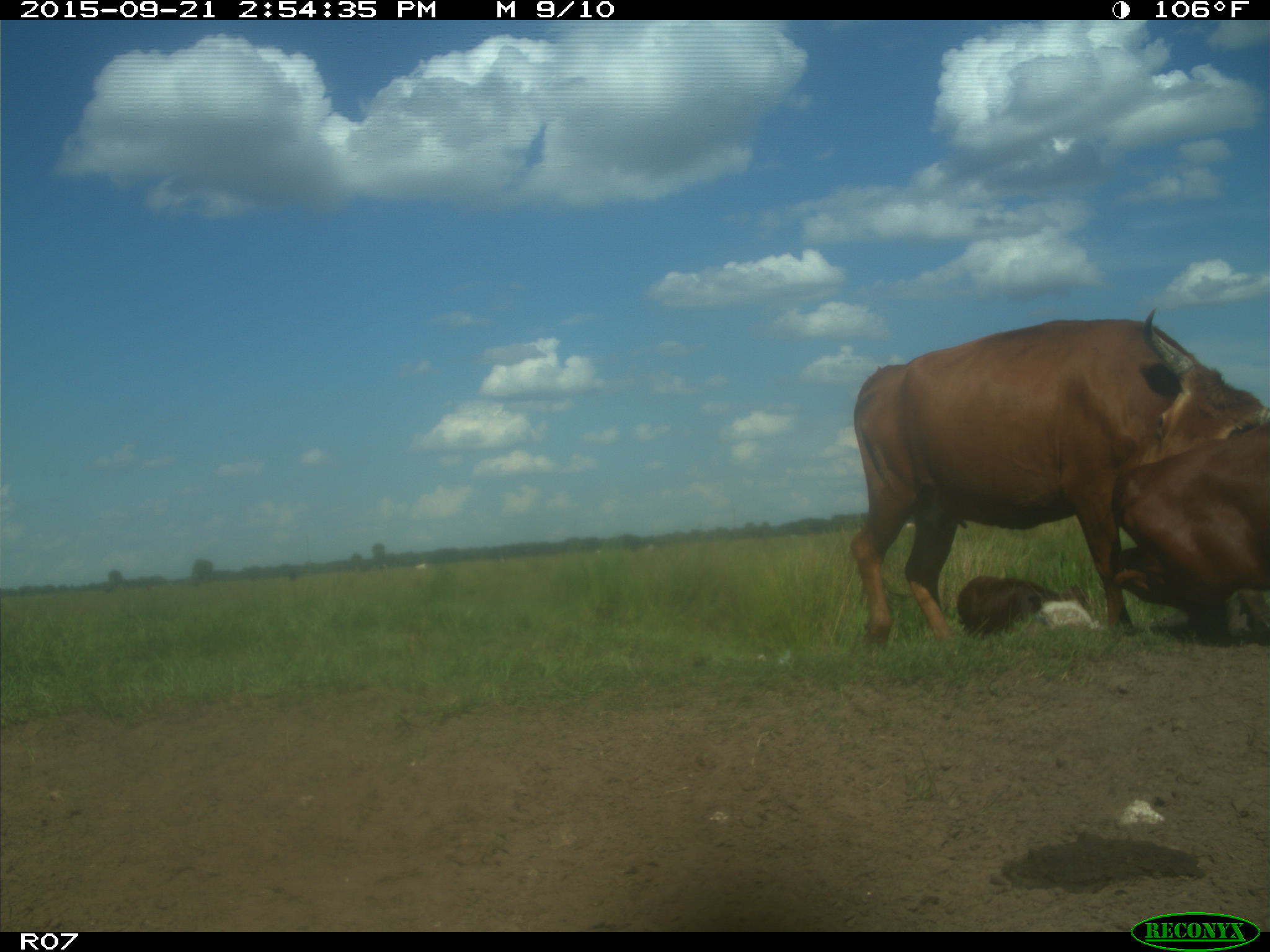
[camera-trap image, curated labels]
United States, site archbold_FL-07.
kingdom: Animalia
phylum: Chordata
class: Mammalia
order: Artiodactyla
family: Bovidae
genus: Bos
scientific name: Bos taurus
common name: domestic cow